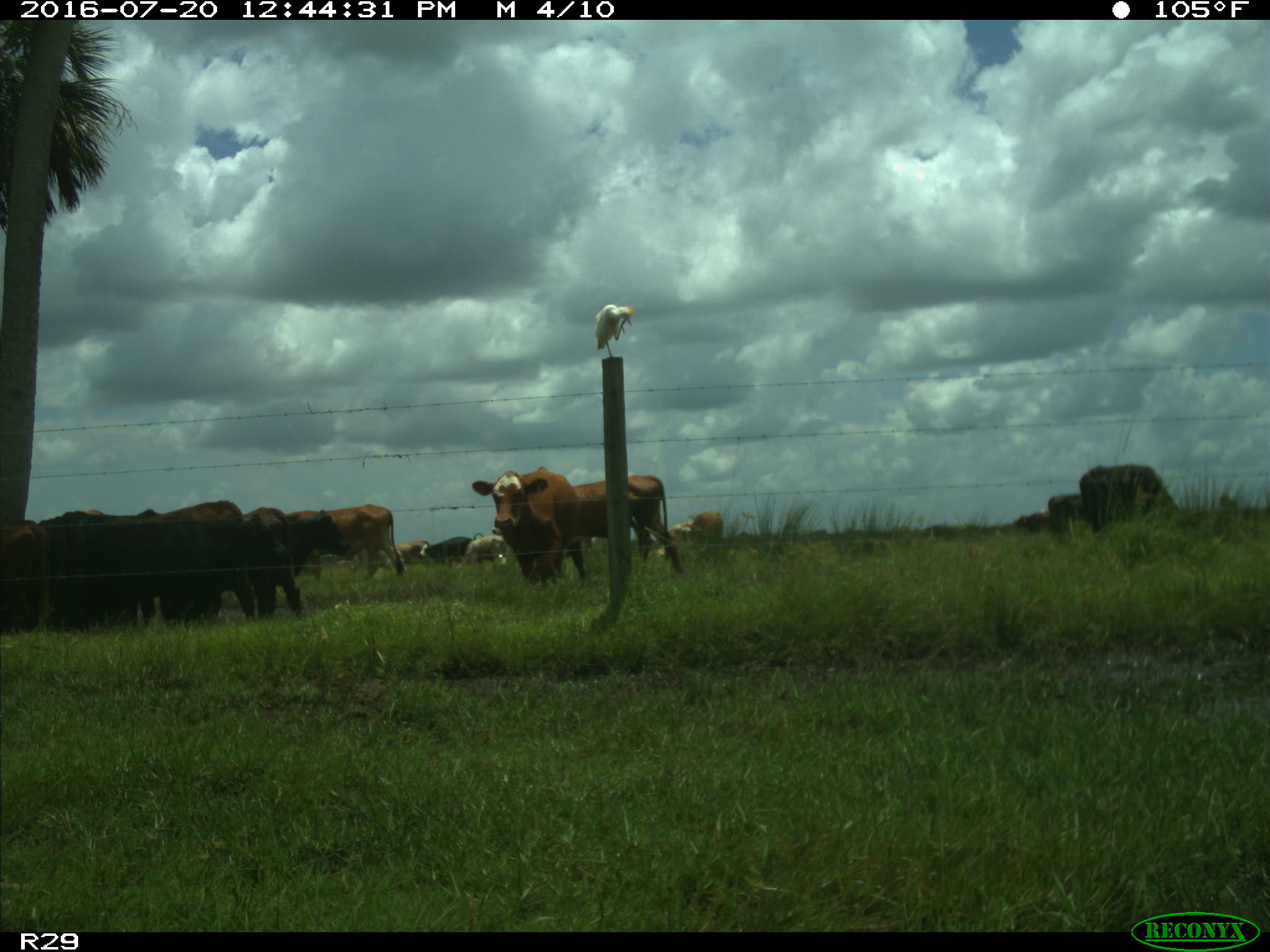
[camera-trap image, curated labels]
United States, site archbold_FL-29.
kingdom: Animalia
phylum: Chordata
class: Mammalia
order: Artiodactyla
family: Bovidae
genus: Bos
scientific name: Bos taurus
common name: domestic cow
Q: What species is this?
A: Bos taurus (domestic cow).